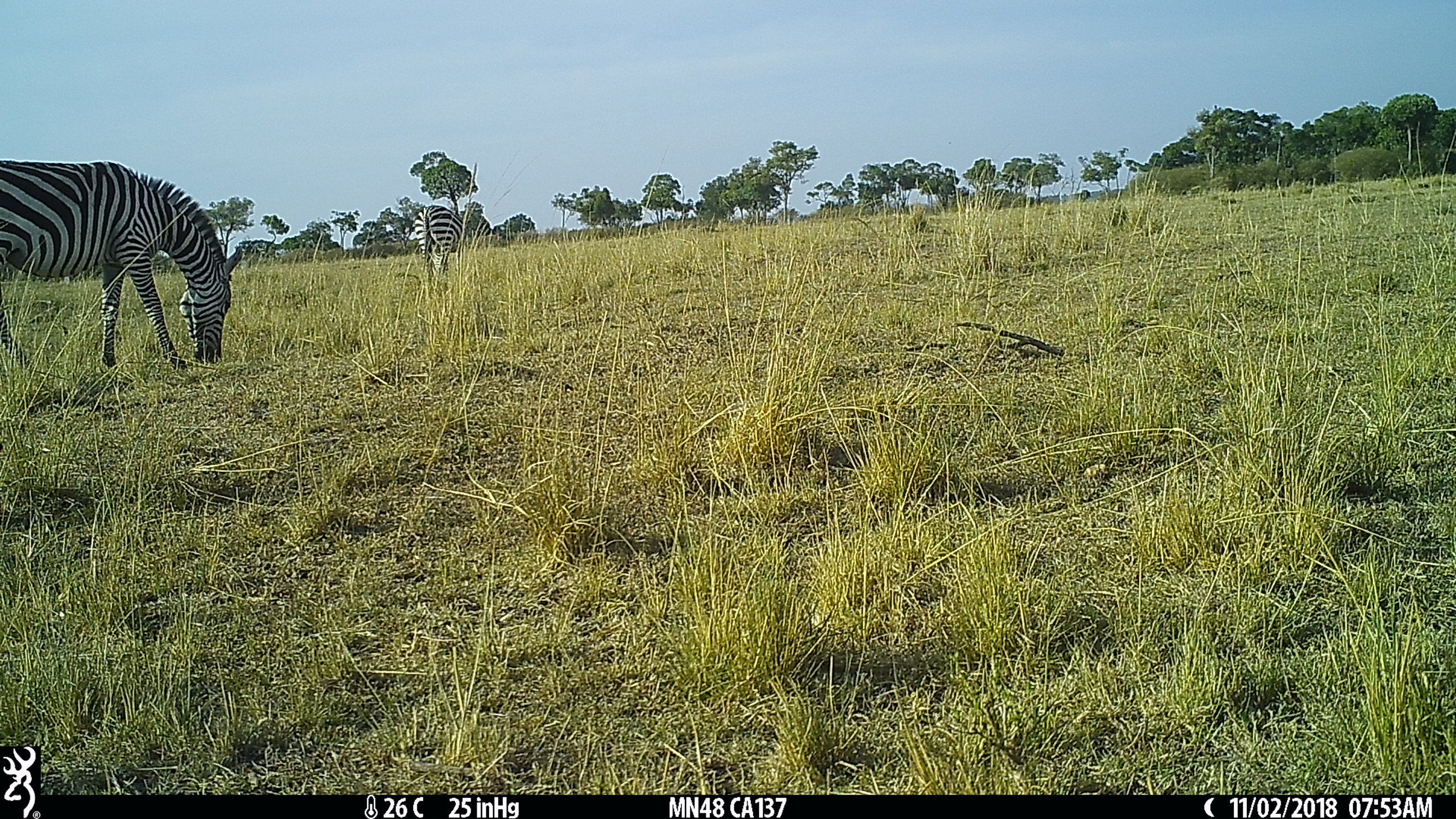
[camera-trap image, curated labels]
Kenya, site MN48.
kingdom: Animalia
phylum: Chordata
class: Mammalia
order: Perissodactyla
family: Equidae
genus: Equus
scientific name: Equus quagga burchellii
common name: burchell's zebra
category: zebra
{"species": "zebra (burchell's zebra) (Equus quagga burchellii)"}